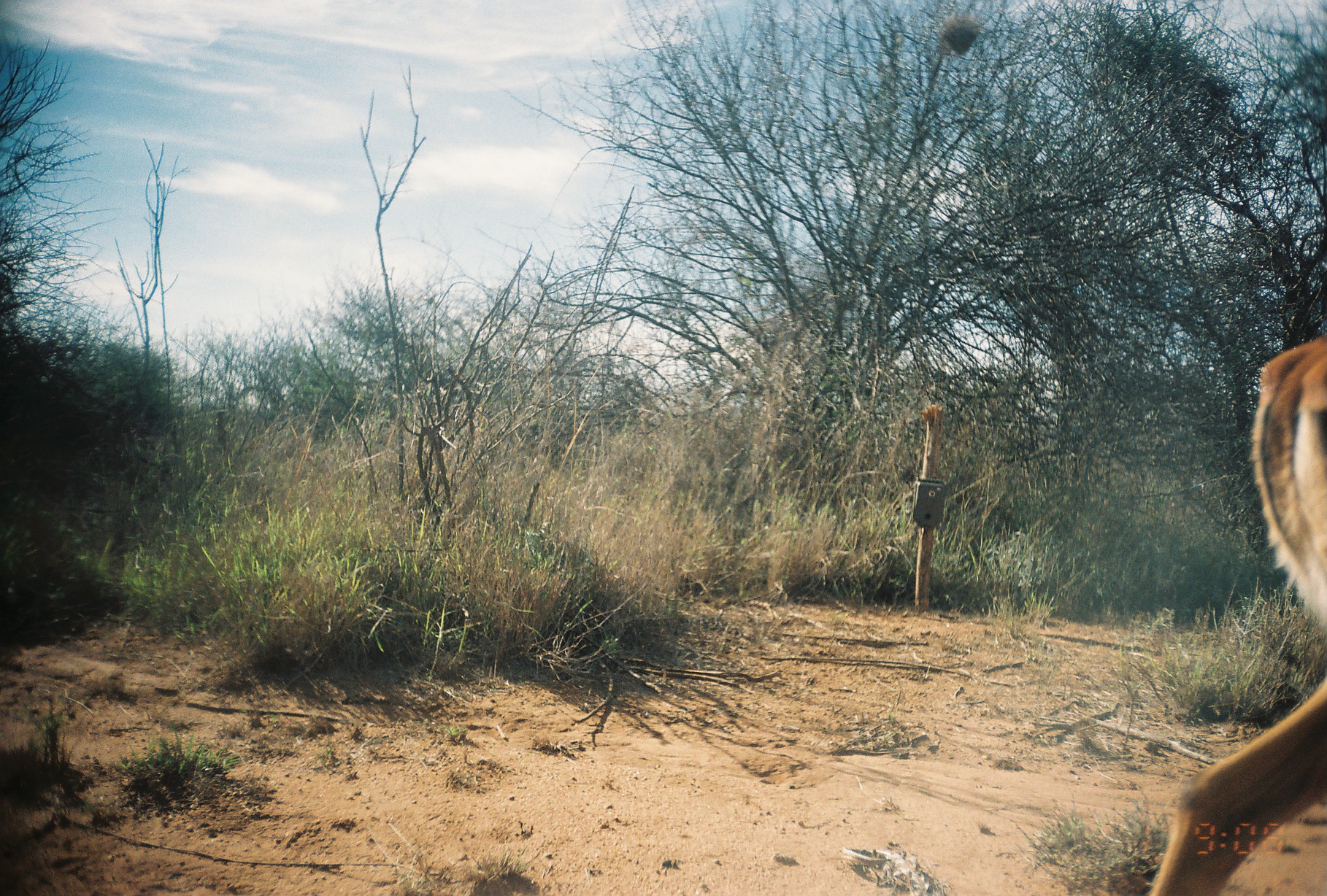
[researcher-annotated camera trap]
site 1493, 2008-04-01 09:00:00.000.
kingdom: Animalia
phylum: Chordata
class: Mammalia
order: Artiodactyla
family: Bovidae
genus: Aepyceros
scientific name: Aepyceros melampus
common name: impala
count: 1